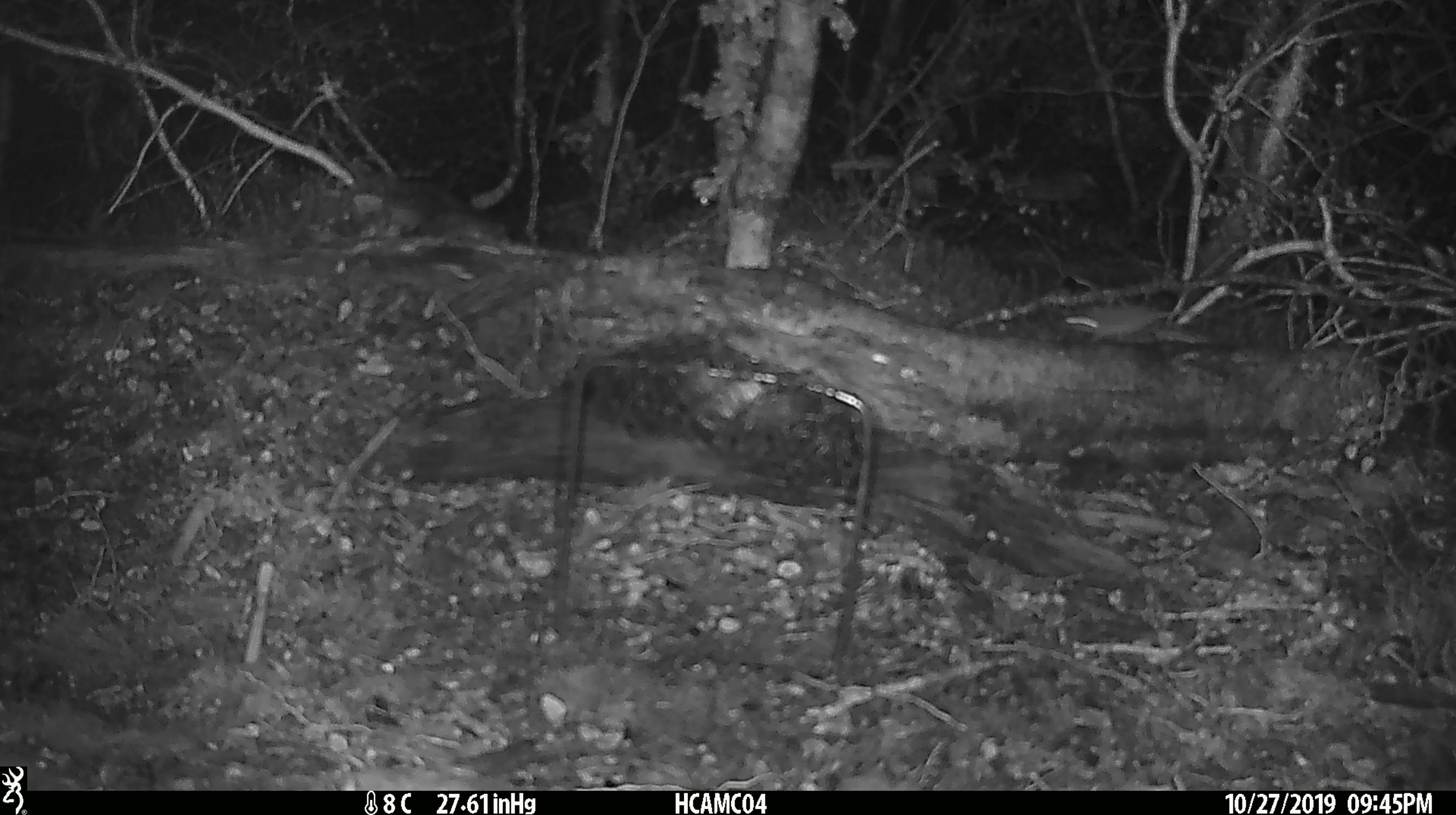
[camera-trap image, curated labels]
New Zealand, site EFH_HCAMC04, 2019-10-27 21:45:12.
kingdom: Animalia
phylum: Chordata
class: Mammalia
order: Rodentia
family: Muridae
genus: Mus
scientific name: Mus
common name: mouse